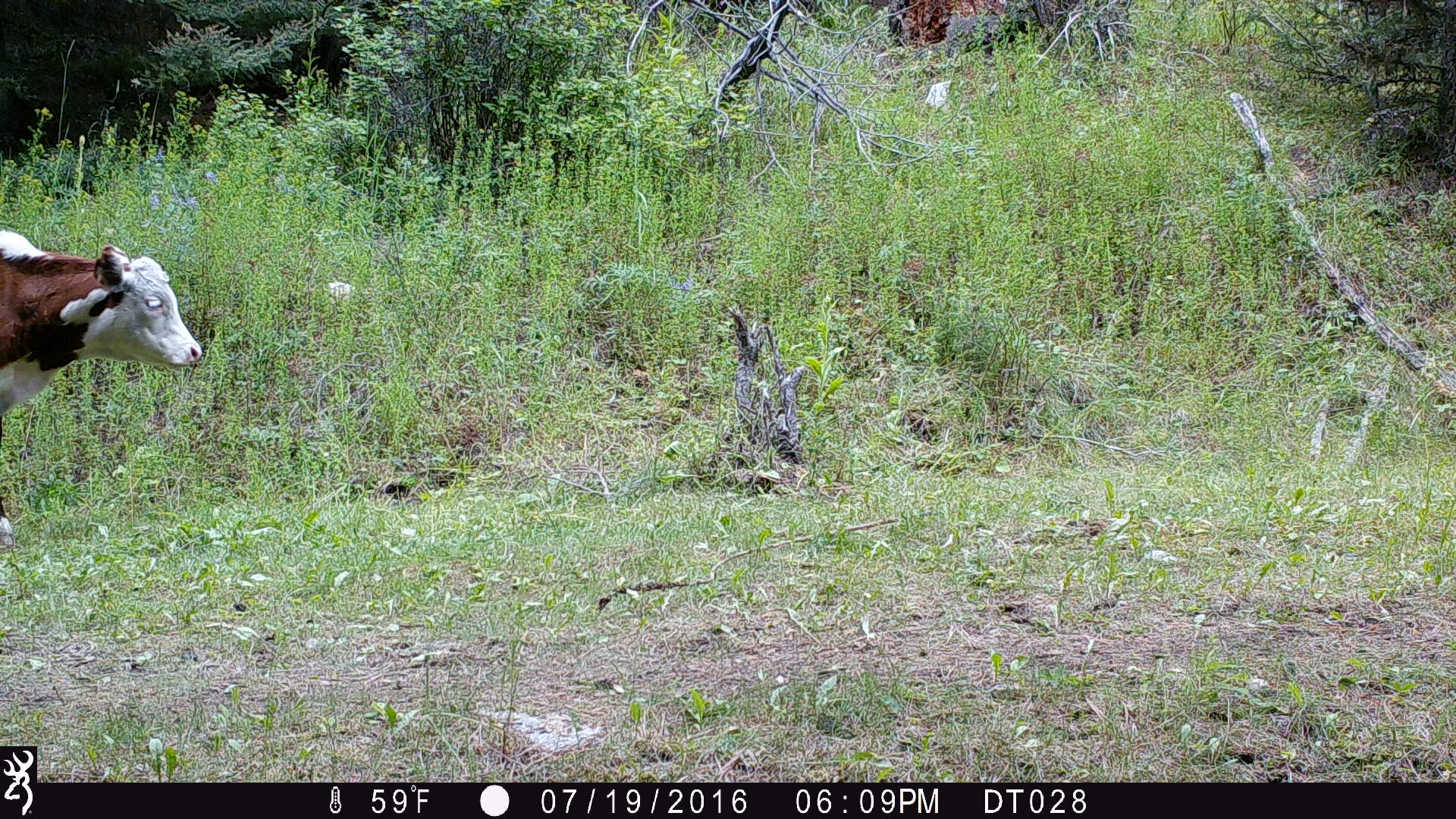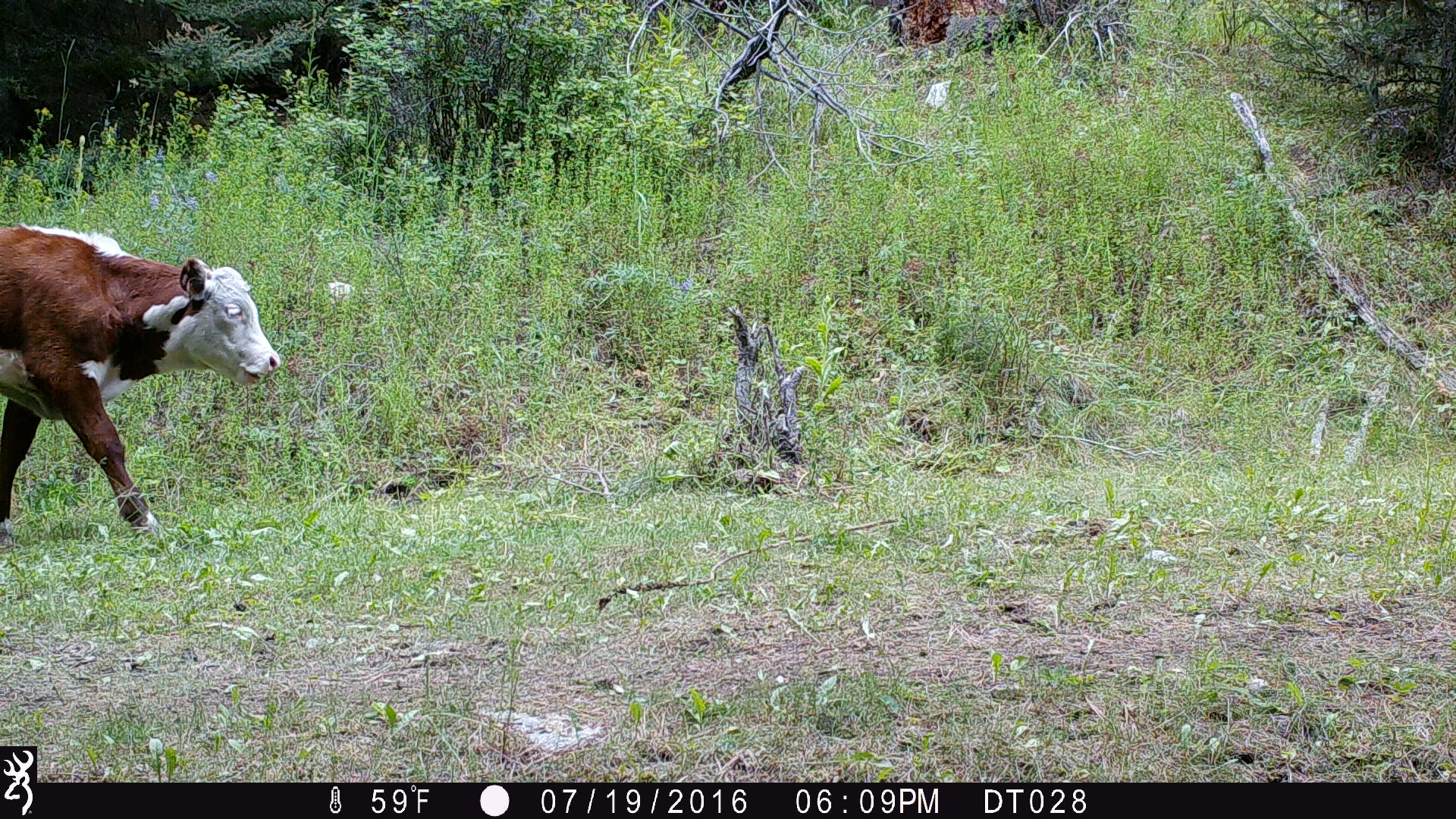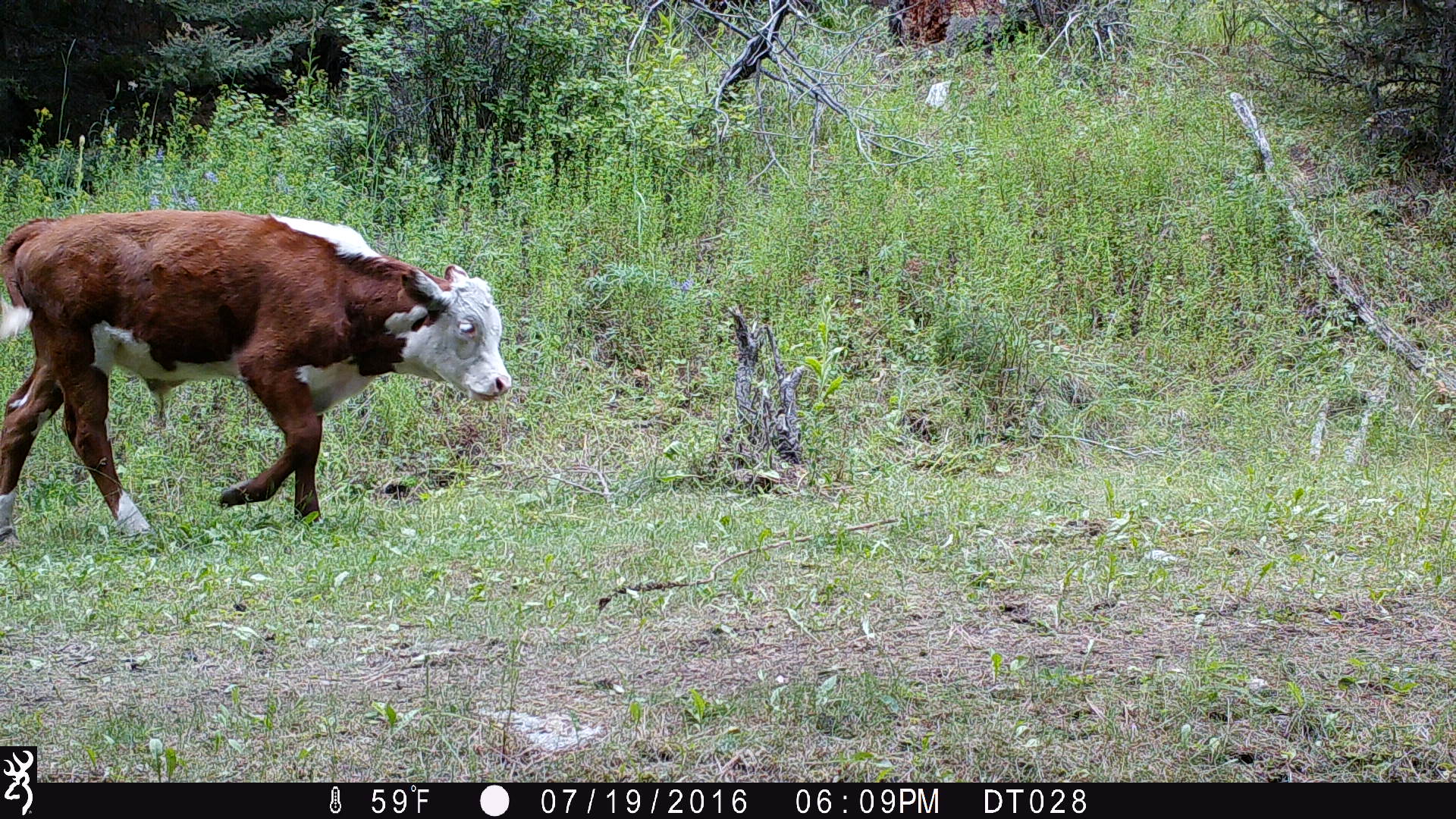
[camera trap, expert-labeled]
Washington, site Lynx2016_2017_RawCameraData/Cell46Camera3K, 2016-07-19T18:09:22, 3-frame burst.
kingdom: Animalia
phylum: Chordata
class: Mammalia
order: Artiodactyla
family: Bovidae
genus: Bos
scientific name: Bos taurus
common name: domestic cattle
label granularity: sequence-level